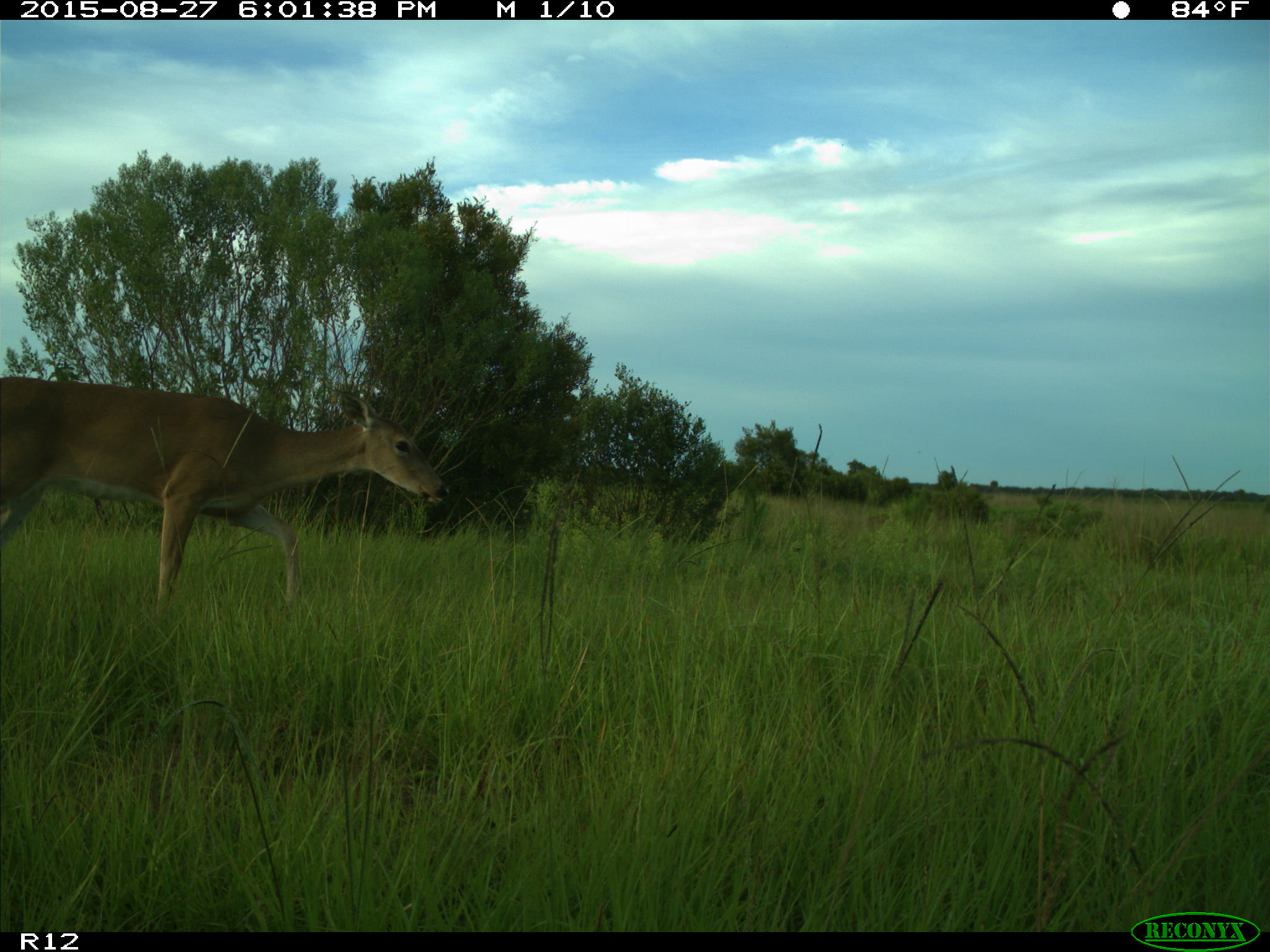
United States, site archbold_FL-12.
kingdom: Animalia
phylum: Chordata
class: Mammalia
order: Artiodactyla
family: Cervidae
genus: Odocoileus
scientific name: Odocoileus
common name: deer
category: unidentified deer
Unidentified deer (deer) (Odocoileus).